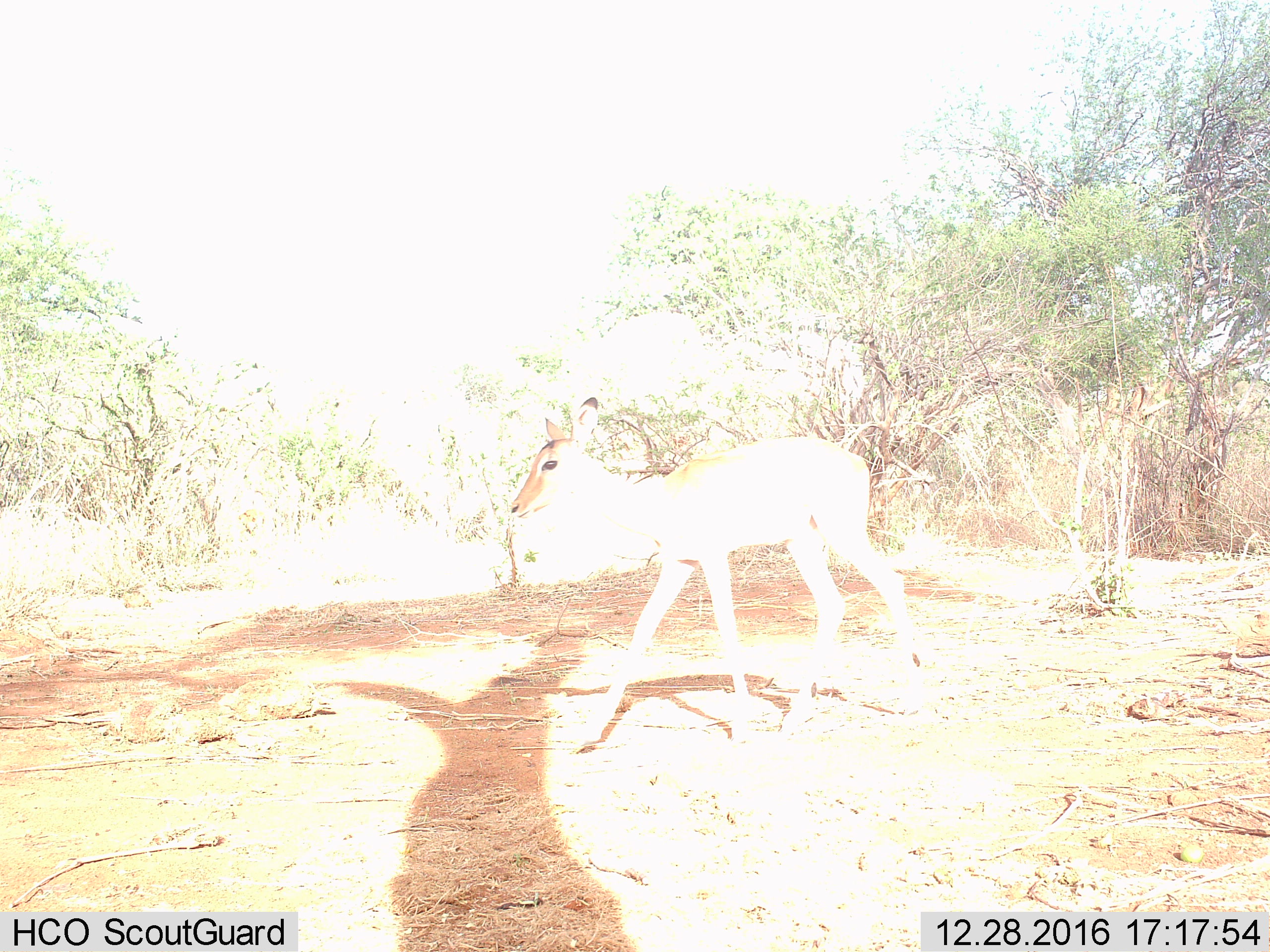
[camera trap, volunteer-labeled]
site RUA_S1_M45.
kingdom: Animalia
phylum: Chordata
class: Mammalia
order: Artiodactyla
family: Bovidae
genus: Aepyceros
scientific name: Aepyceros melampus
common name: impala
Impala (Aepyceros melampus), count 1. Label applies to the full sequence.